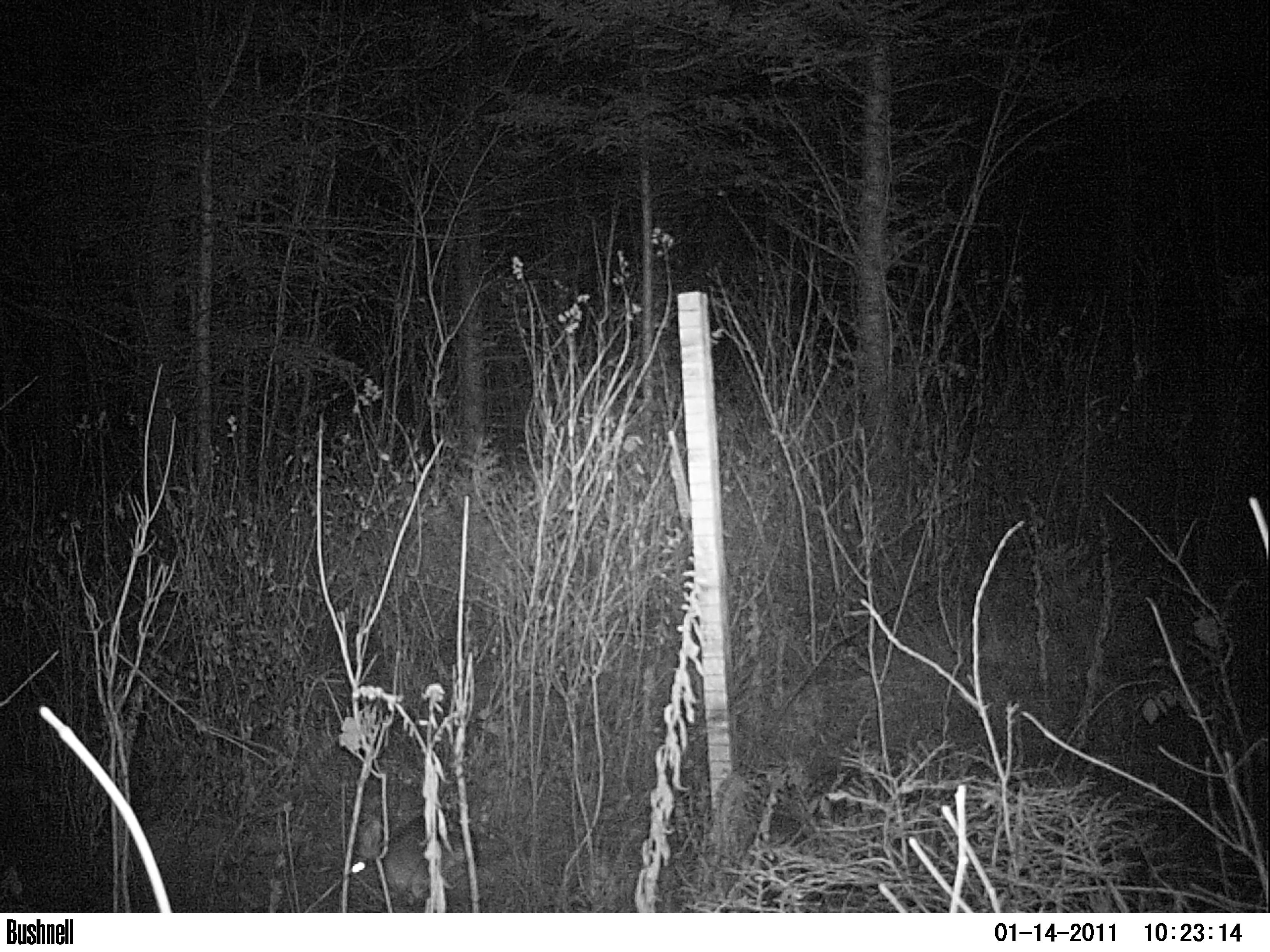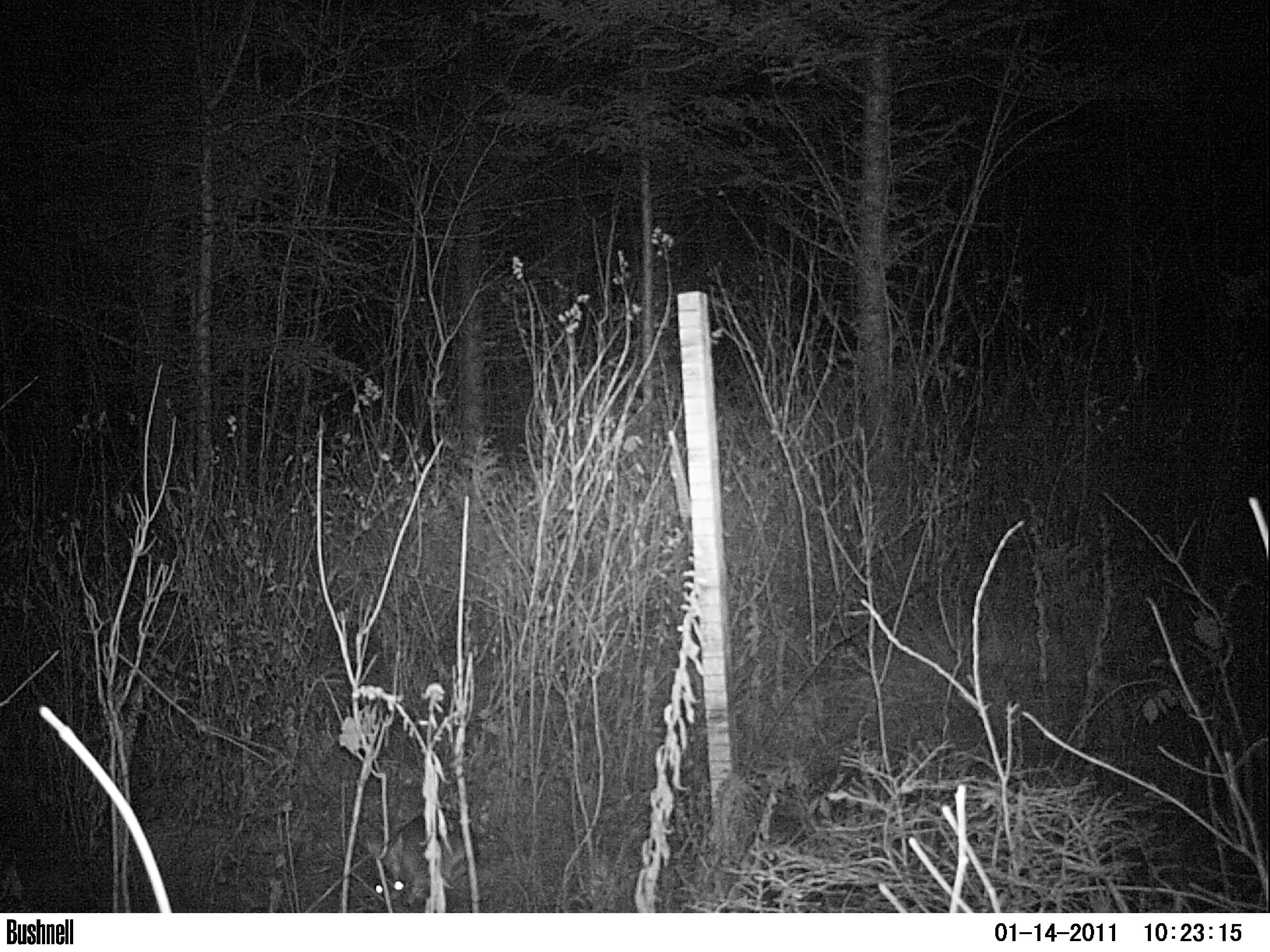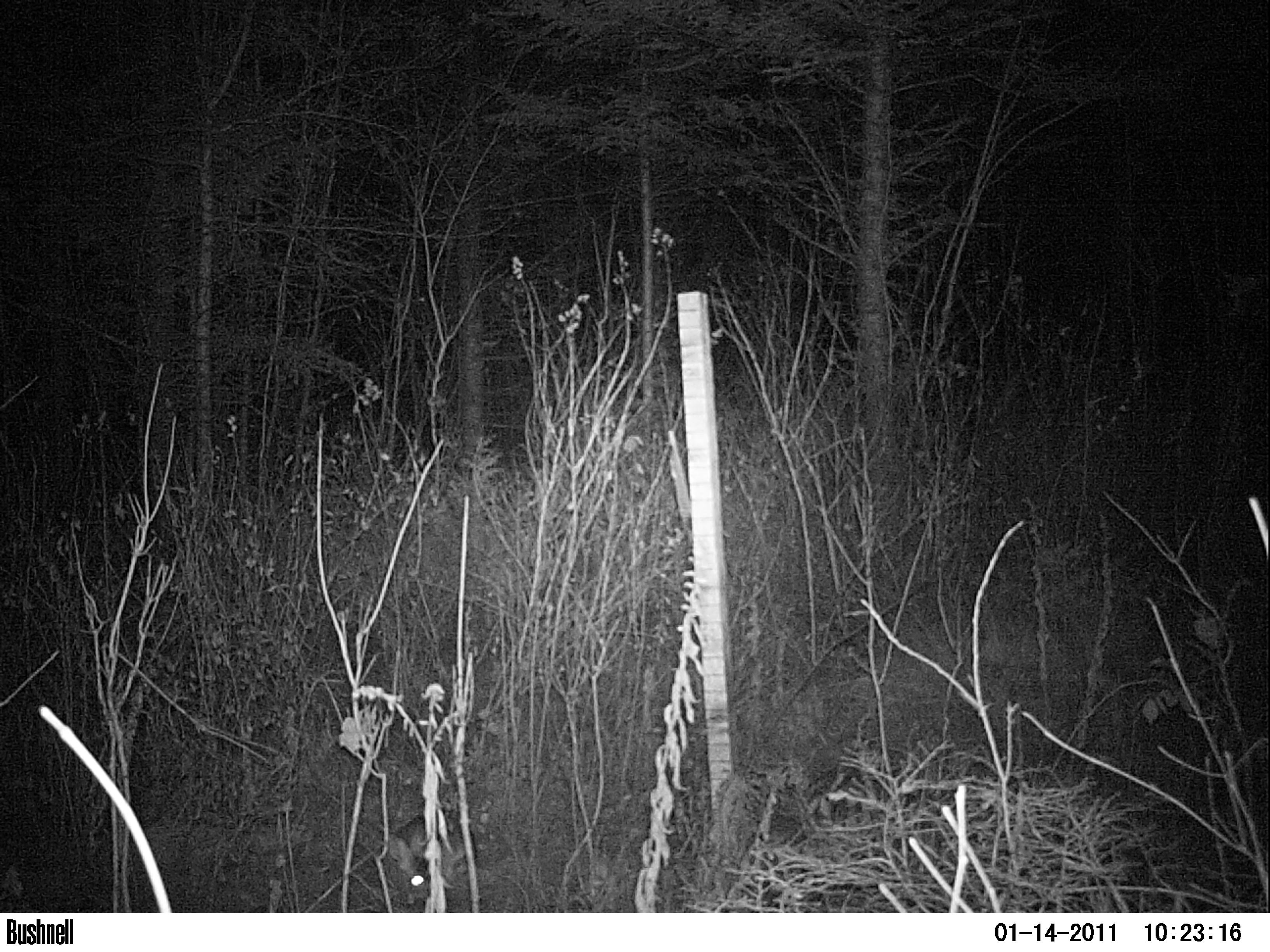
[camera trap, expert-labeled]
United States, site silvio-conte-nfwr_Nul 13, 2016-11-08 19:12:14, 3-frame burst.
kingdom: Animalia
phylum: Chordata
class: Mammalia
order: Lagomorpha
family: Leporidae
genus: Lepus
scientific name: Lepus americanus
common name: snowshoe hare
Snowshoe hare (Lepus americanus).